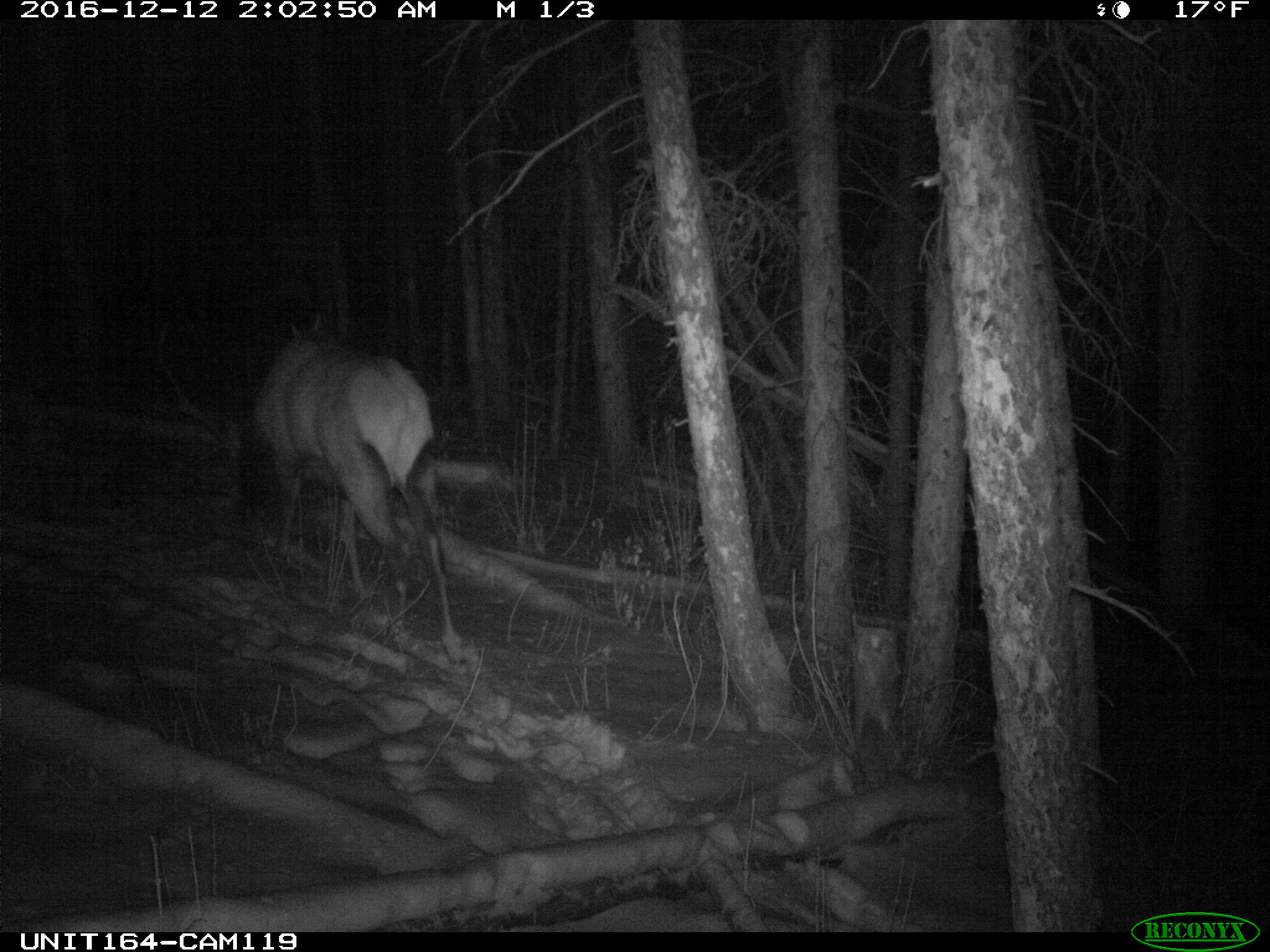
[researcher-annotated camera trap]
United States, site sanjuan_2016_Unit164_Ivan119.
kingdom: Animalia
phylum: Chordata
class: Mammalia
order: Artiodactyla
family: Cervidae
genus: Cervus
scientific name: Cervus elaphus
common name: red deer